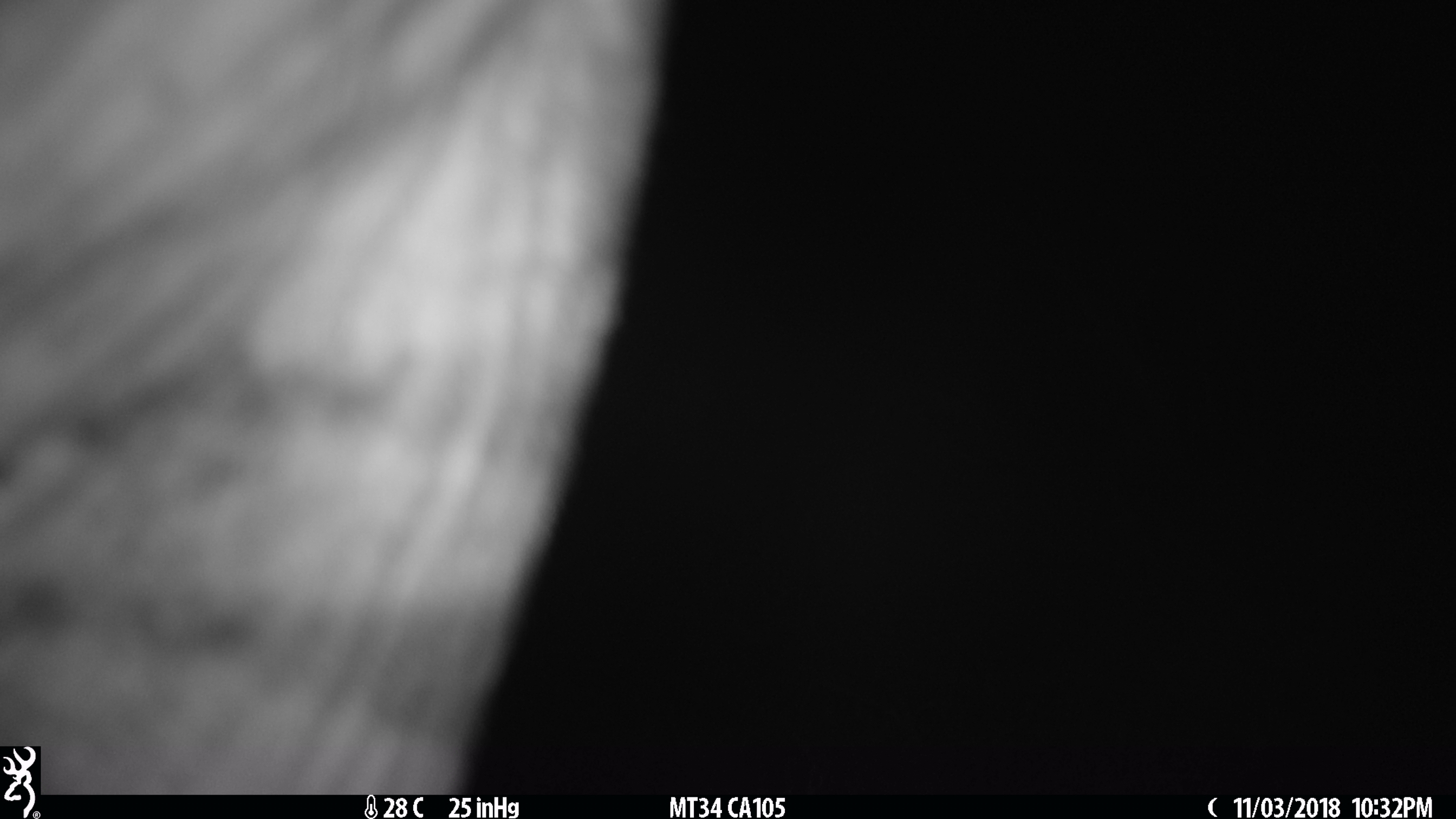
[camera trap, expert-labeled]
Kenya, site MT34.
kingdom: Animalia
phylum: Chordata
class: Mammalia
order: Perissodactyla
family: Equidae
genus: Equus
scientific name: Equus quagga burchellii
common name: burchell's zebra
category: zebra